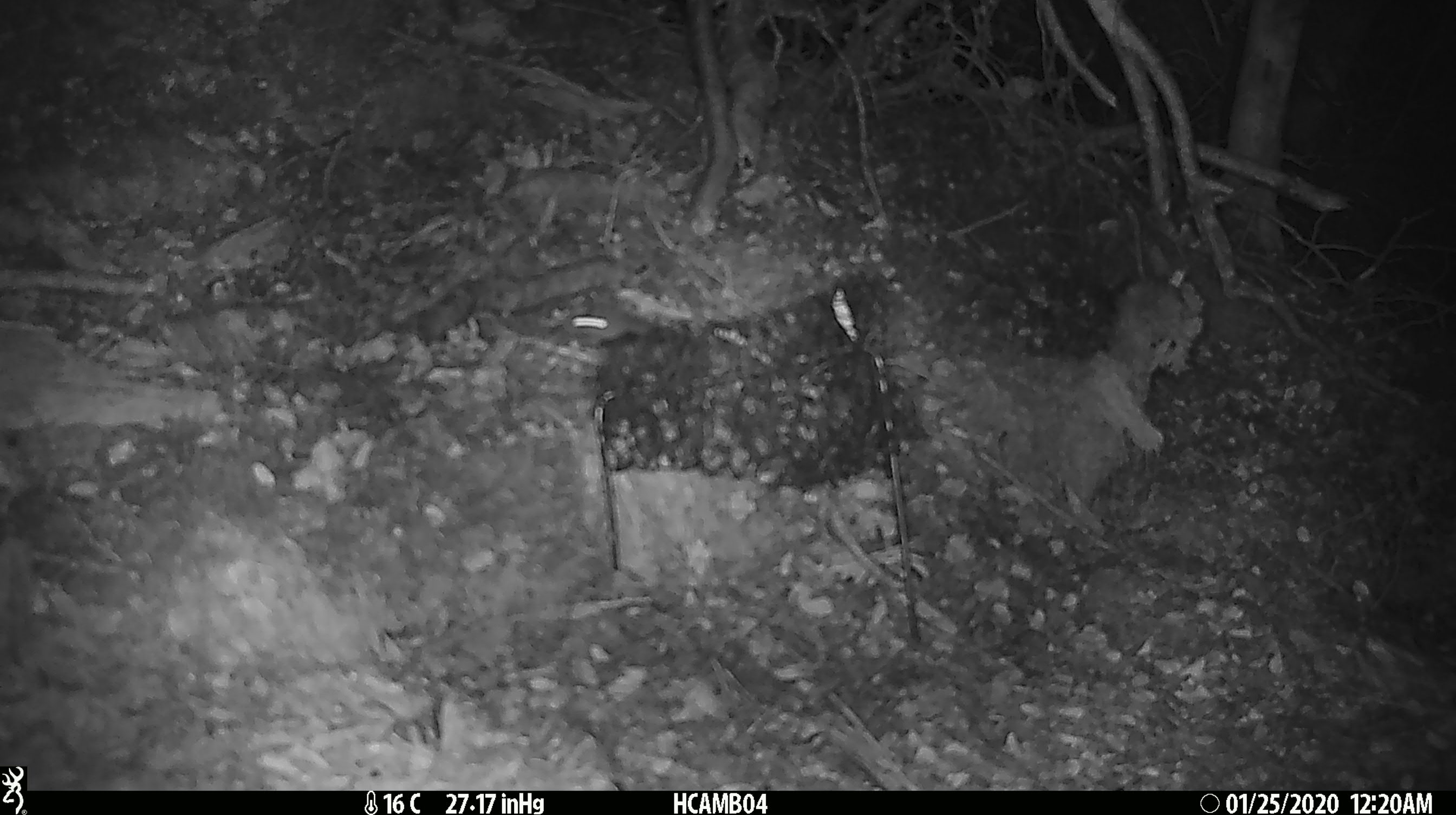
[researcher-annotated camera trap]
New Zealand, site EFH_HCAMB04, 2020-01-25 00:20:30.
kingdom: Animalia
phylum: Chordata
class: Mammalia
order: Rodentia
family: Muridae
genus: Mus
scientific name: Mus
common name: mouse